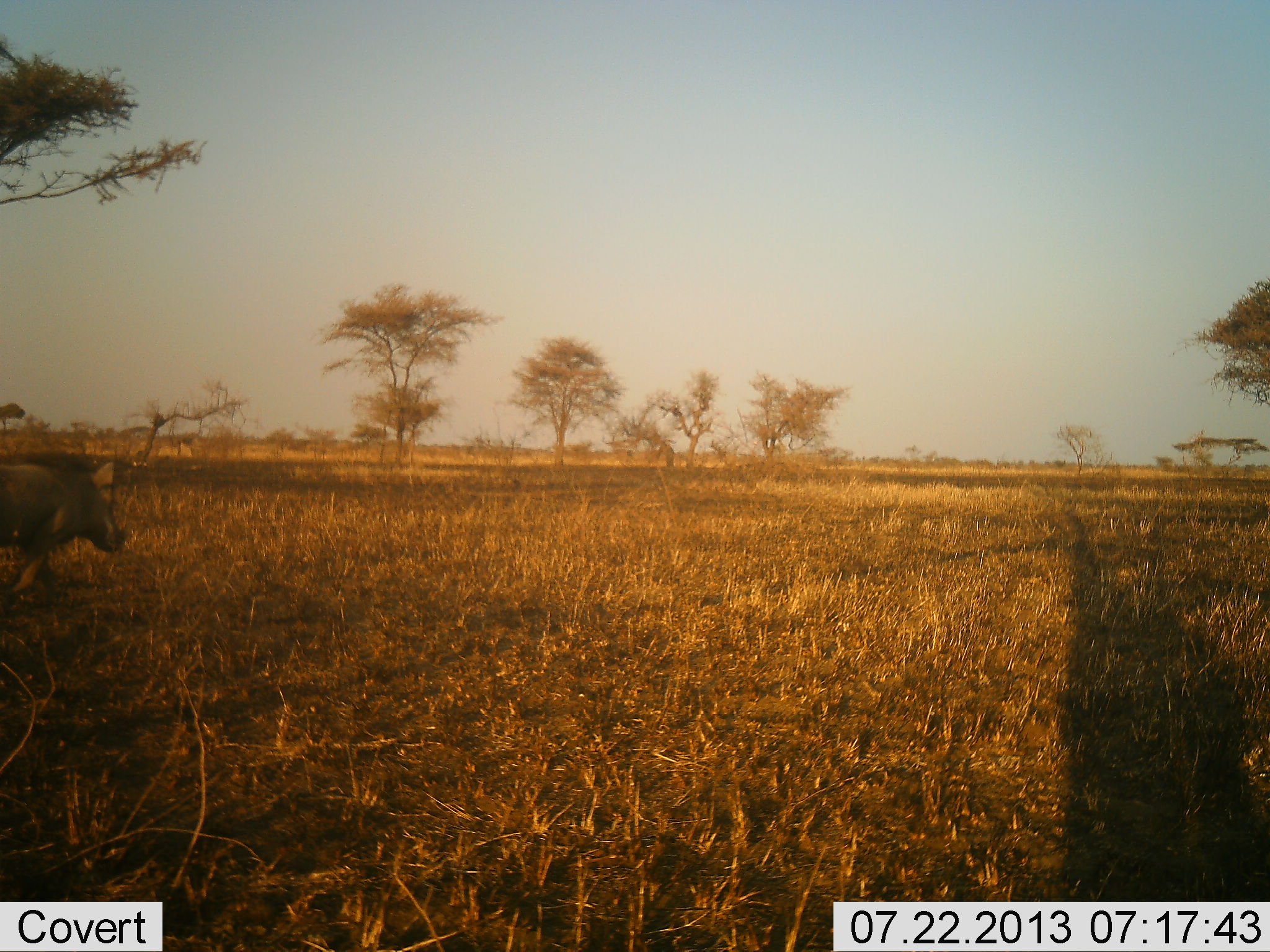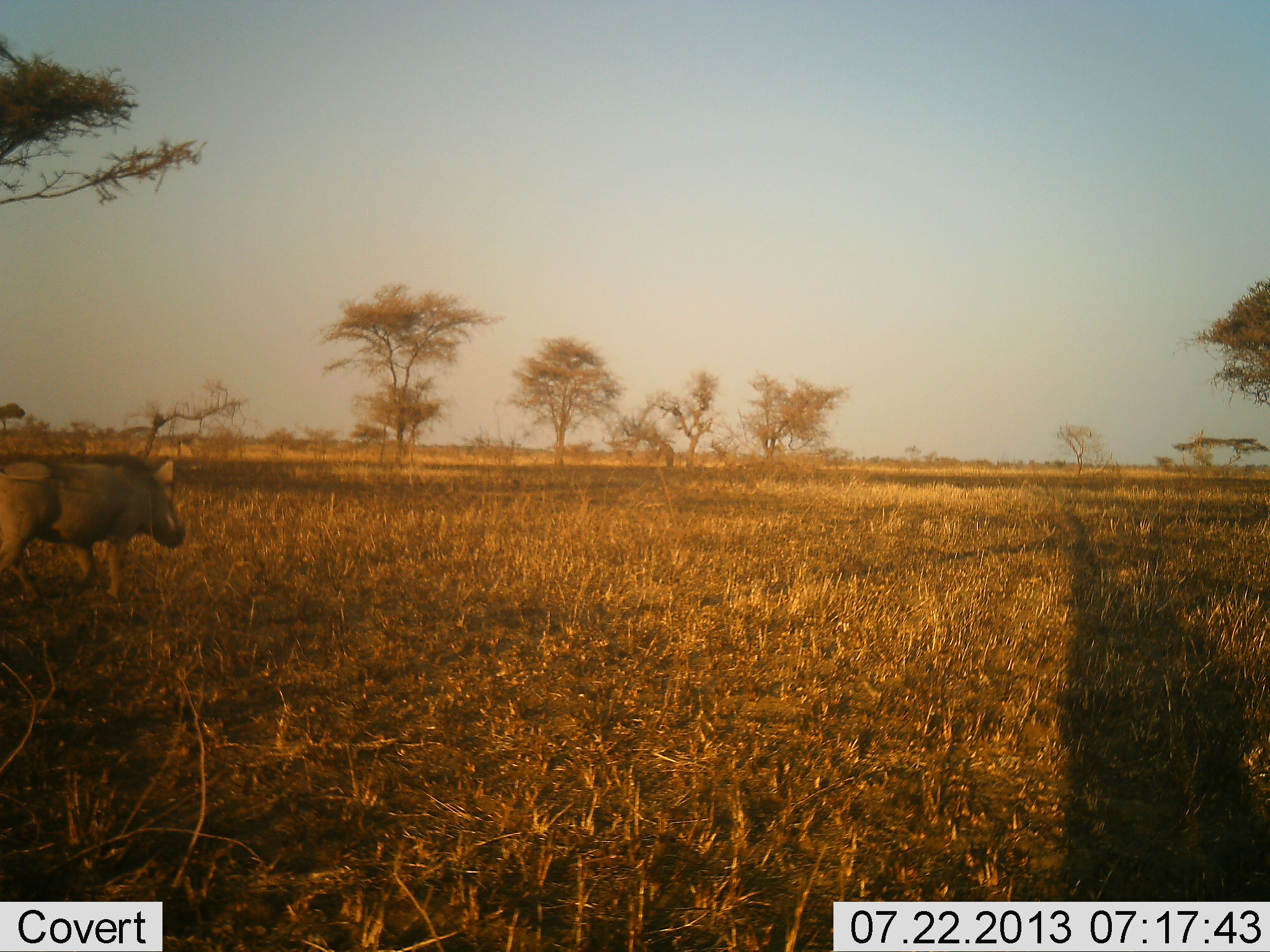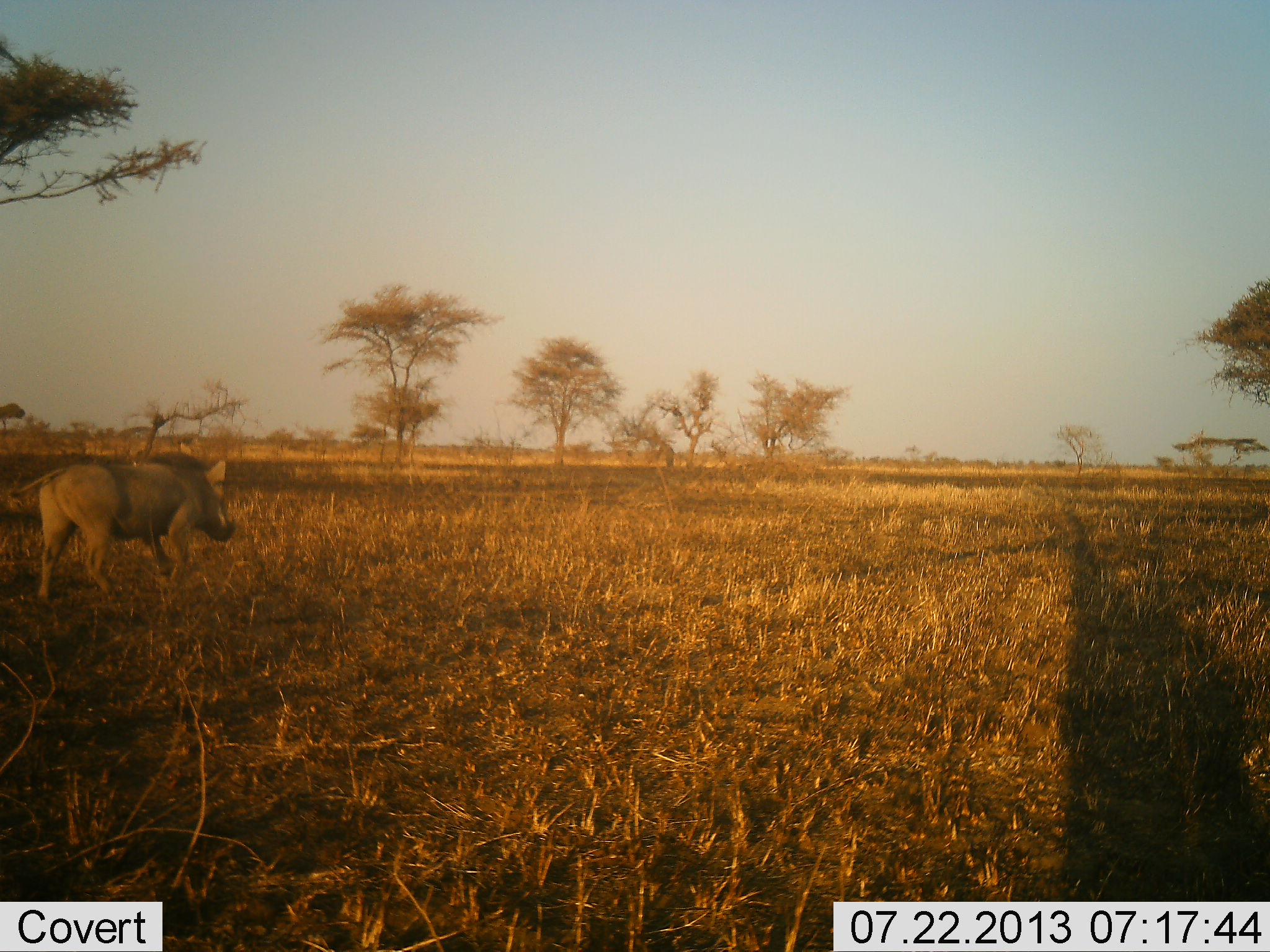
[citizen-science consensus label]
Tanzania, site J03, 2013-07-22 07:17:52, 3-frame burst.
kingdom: Animalia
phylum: Chordata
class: Mammalia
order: Artiodactyla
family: Suidae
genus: Phacochoerus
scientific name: Phacochoerus africanus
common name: warthog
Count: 1.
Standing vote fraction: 20%.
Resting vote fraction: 0%.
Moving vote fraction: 100%.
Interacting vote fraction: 0%.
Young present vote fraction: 0%.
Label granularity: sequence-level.